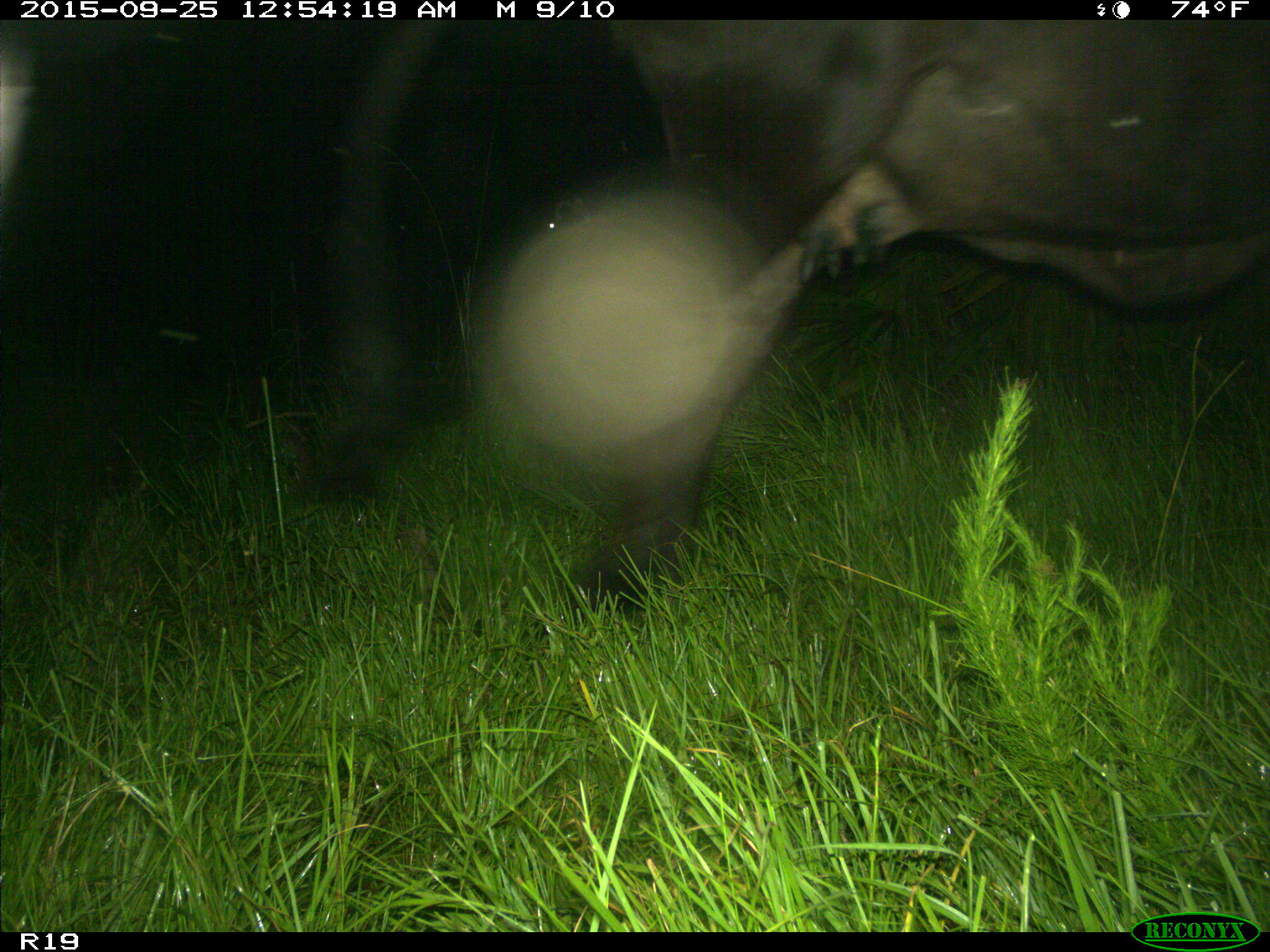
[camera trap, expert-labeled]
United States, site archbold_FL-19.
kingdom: Animalia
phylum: Chordata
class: Mammalia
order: Artiodactyla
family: Bovidae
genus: Bos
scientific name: Bos taurus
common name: domestic cow